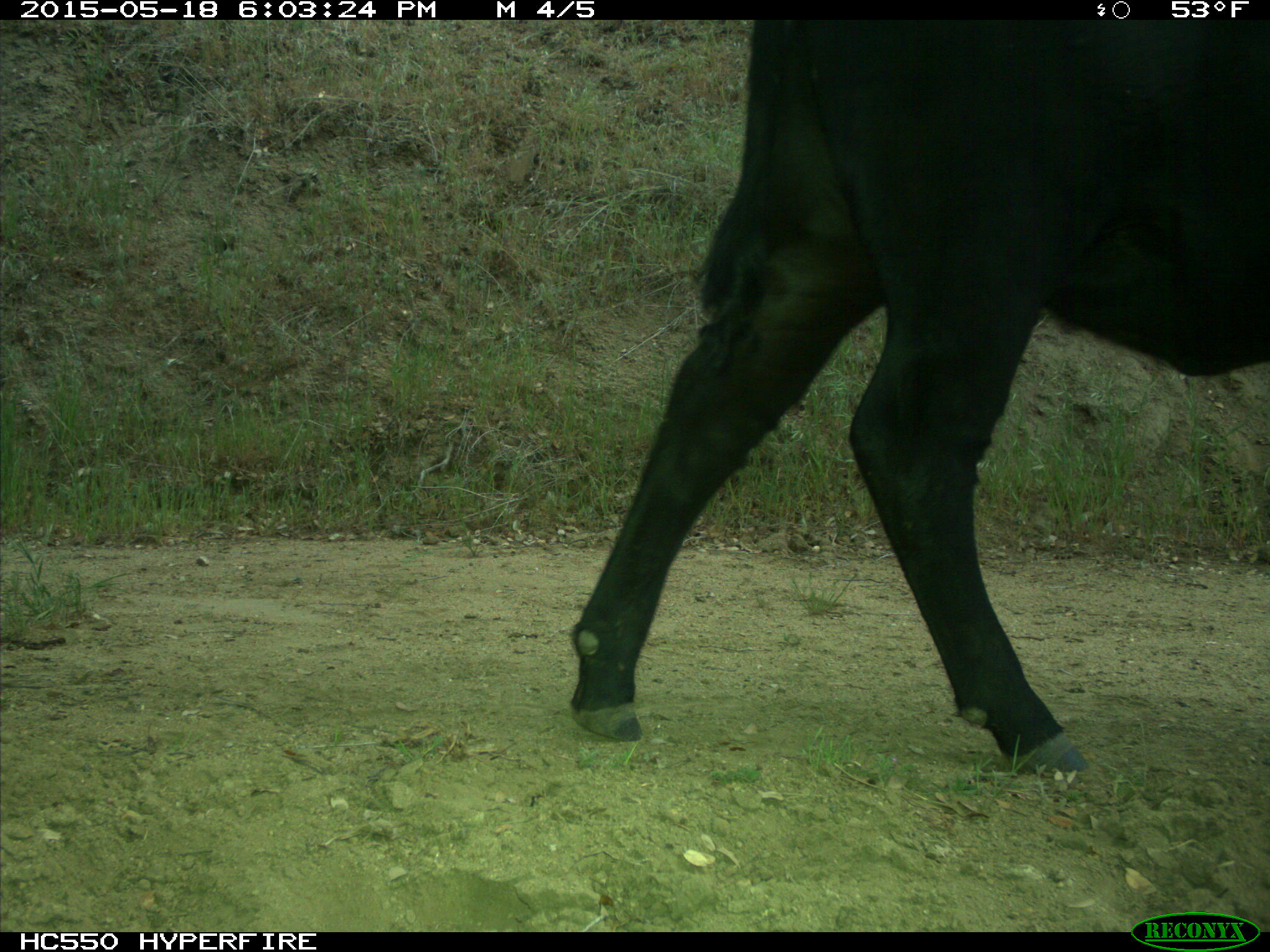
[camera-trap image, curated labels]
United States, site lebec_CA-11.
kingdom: Animalia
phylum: Chordata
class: Mammalia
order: Artiodactyla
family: Bovidae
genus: Bos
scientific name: Bos taurus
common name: domestic cow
Bos taurus (domestic cow).